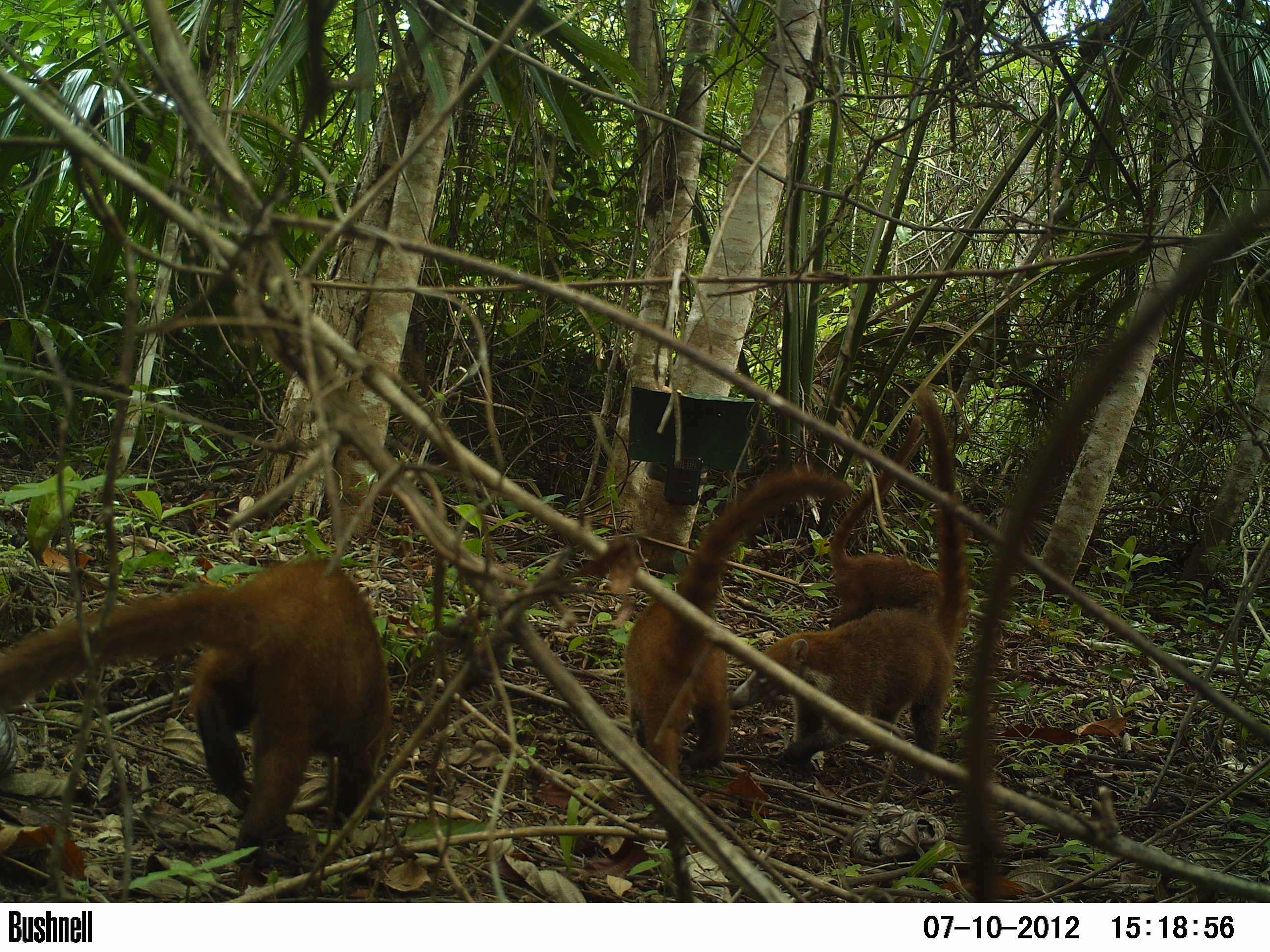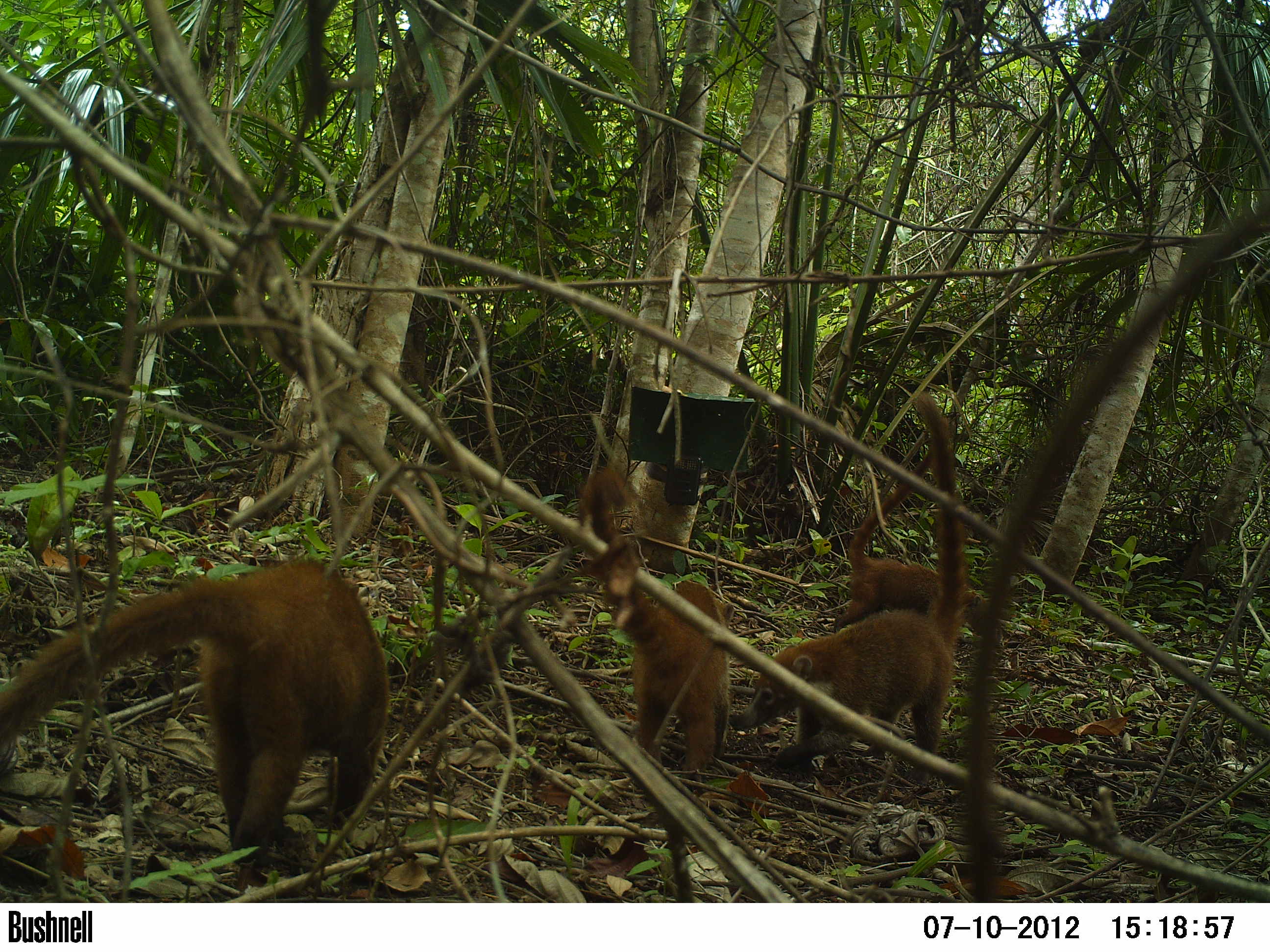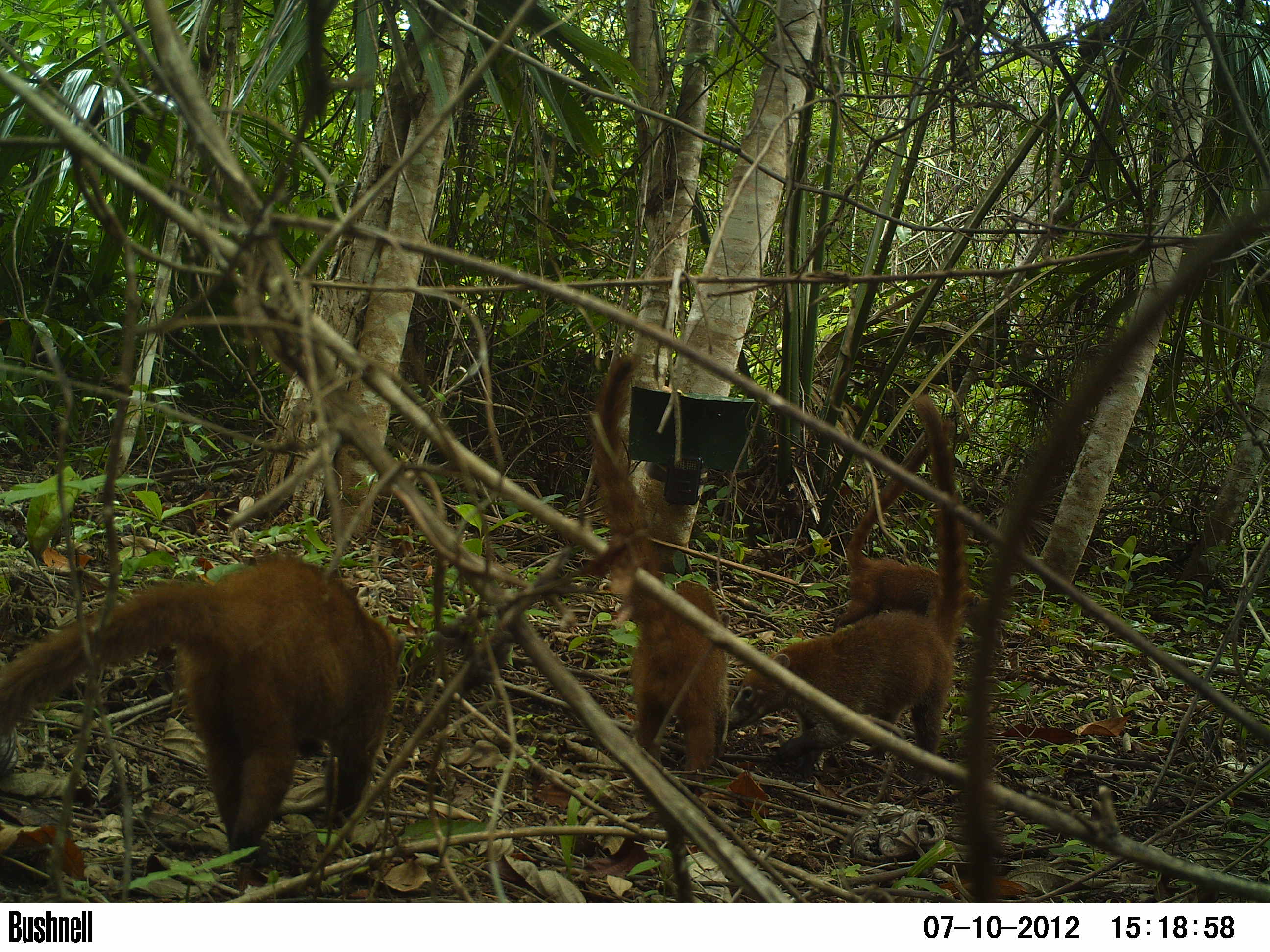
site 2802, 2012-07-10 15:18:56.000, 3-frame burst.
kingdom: Animalia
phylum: Chordata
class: Mammalia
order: Carnivora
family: Procyonidae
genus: Nasua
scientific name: Nasua narica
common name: white-nosed coati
Nasua narica (white-nosed coati), count 4, age adult.